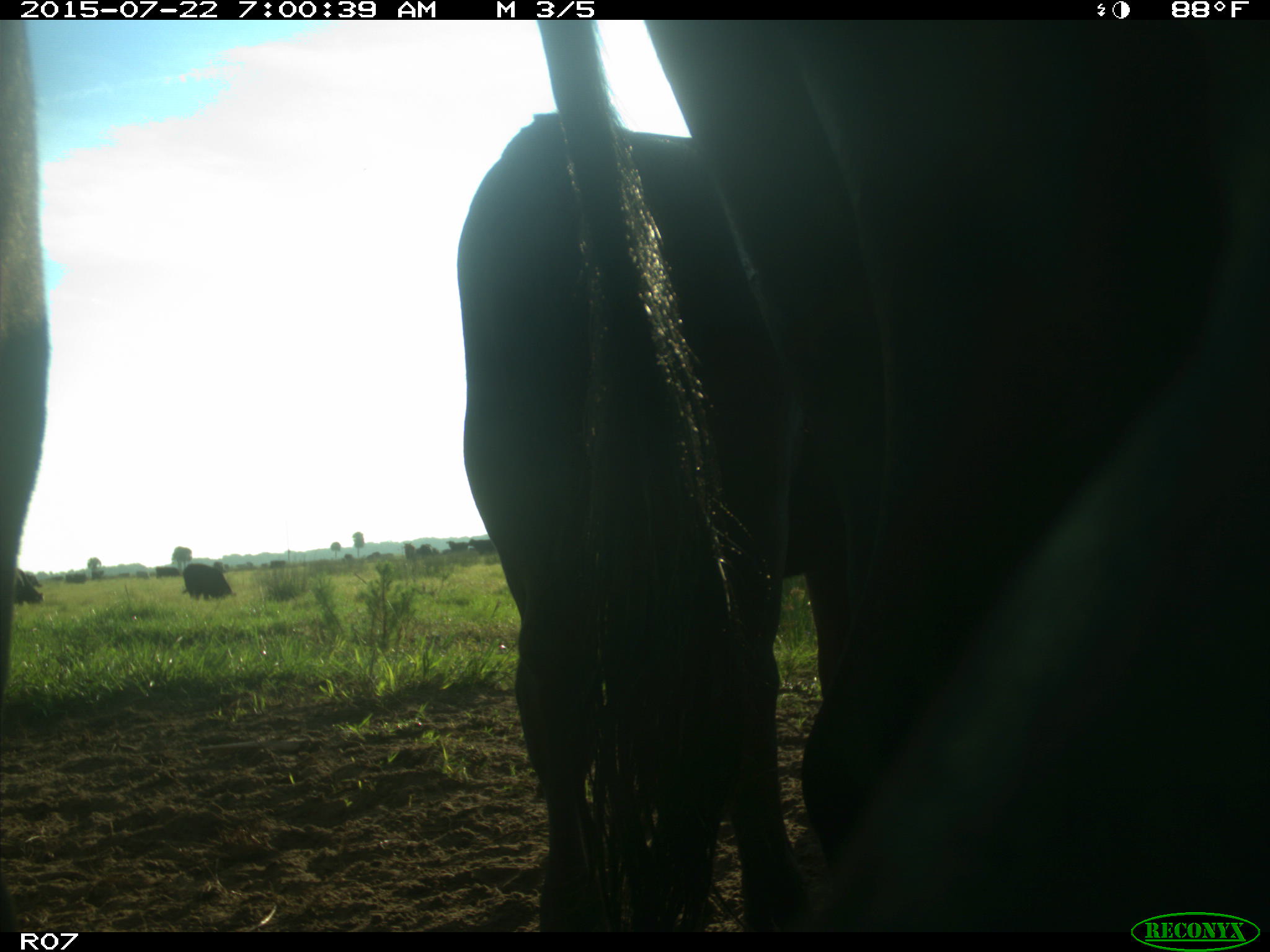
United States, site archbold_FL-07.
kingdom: Animalia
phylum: Chordata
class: Mammalia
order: Artiodactyla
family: Bovidae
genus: Bos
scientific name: Bos taurus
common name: domestic cow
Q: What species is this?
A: Bos taurus (domestic cow).